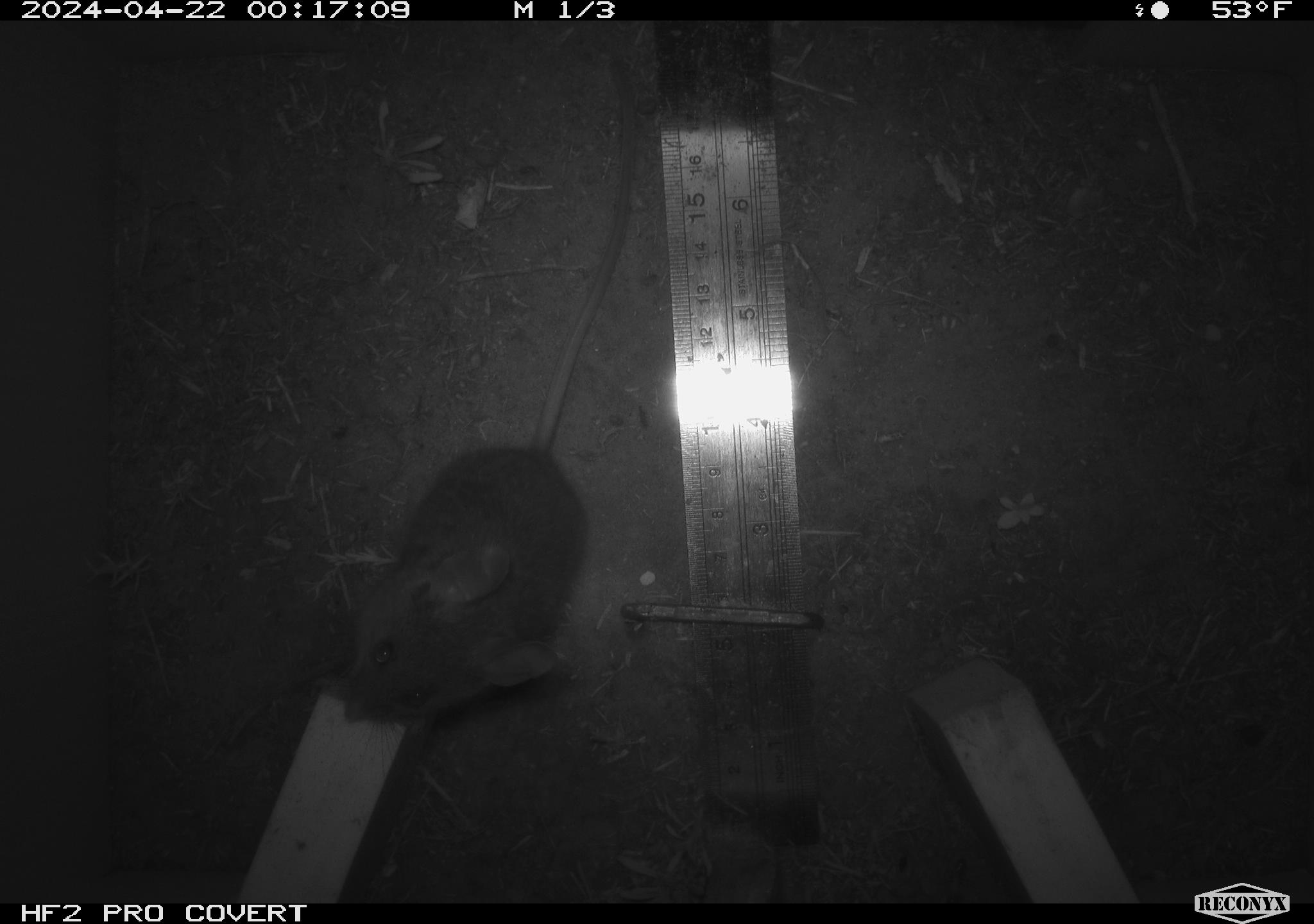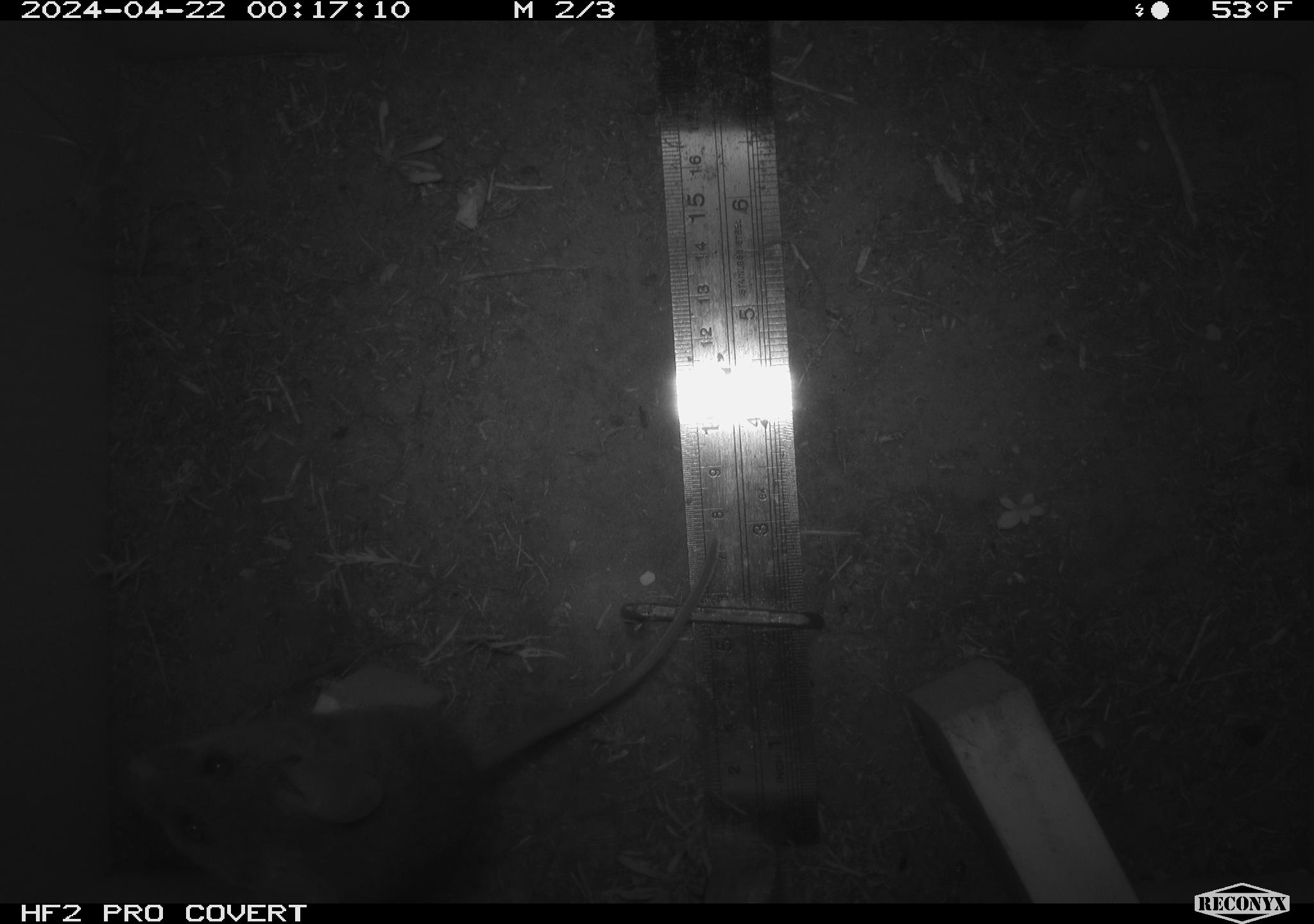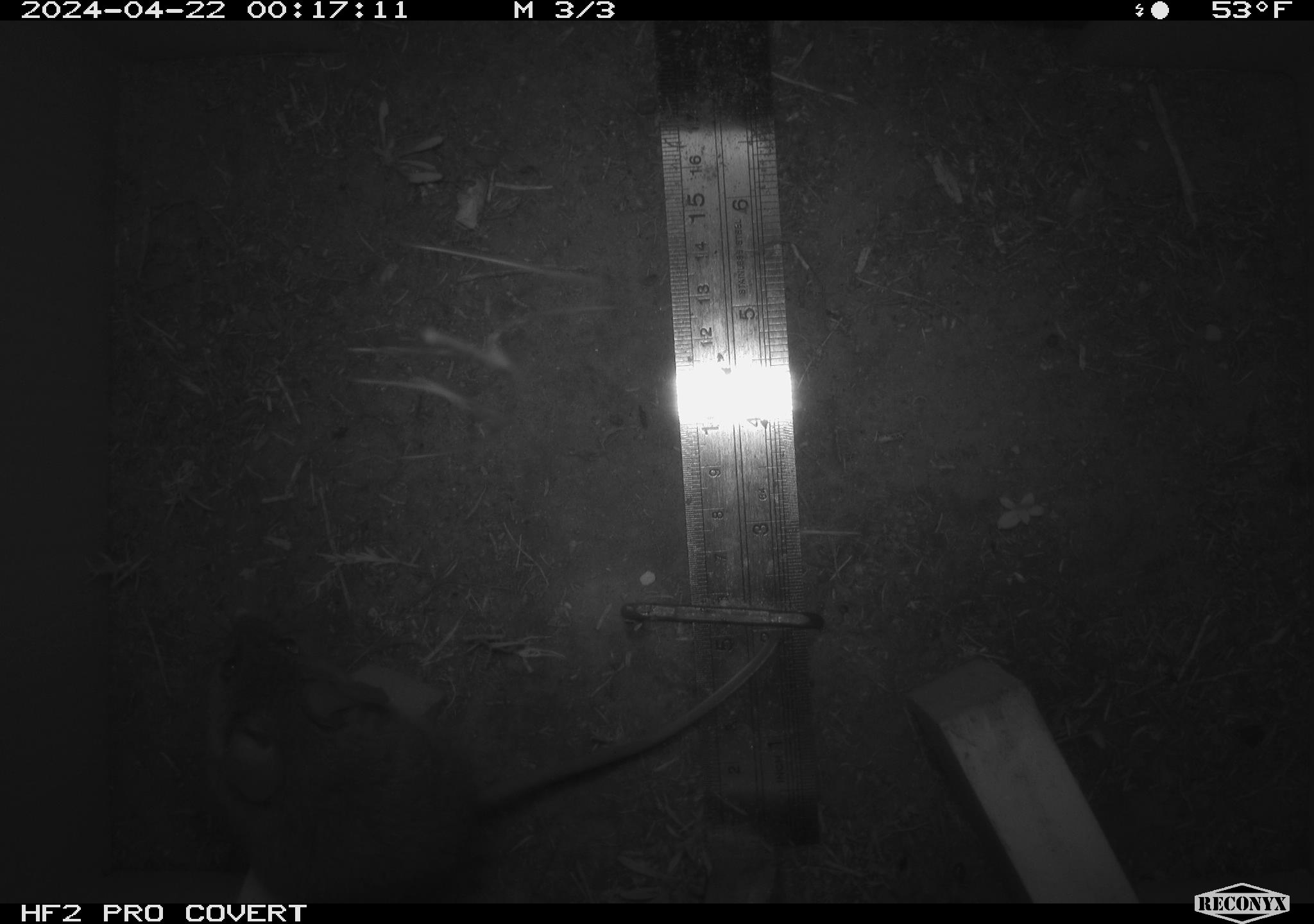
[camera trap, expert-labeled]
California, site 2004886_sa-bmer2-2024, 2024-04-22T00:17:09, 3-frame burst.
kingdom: Animalia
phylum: Chordata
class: Mammalia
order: Rodentia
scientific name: Rodentia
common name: mouse species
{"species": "mouse species (Rodentia)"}